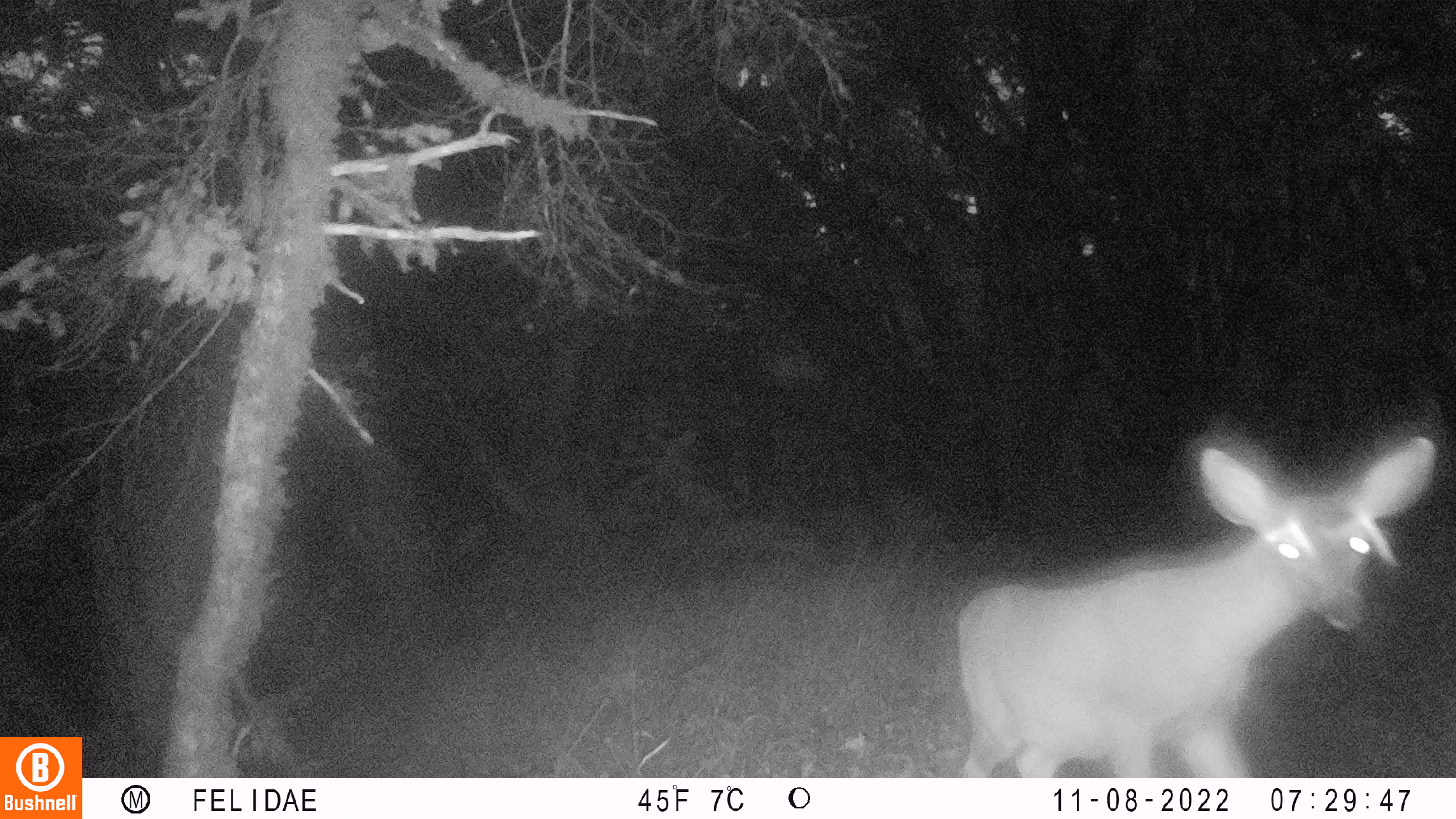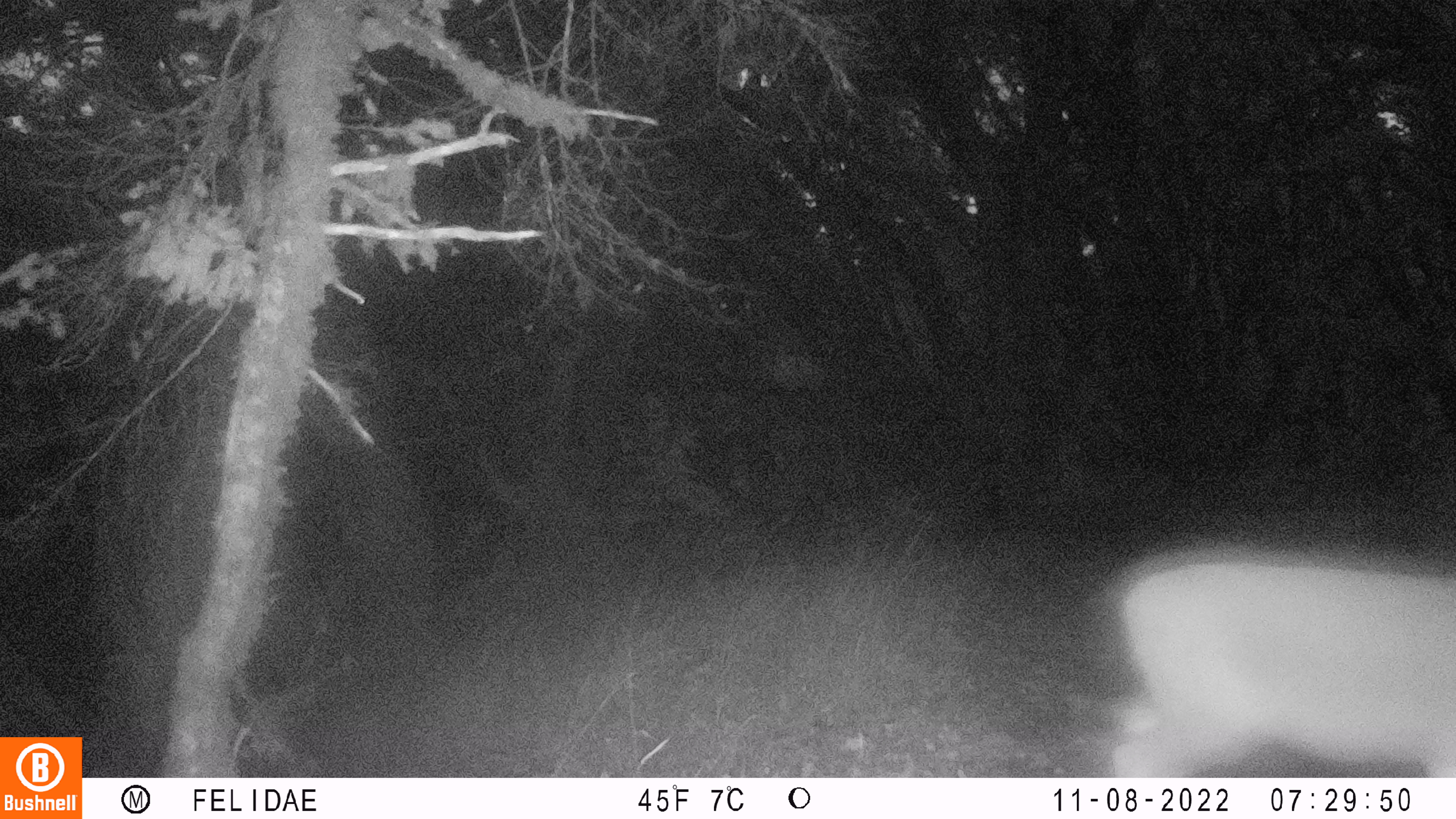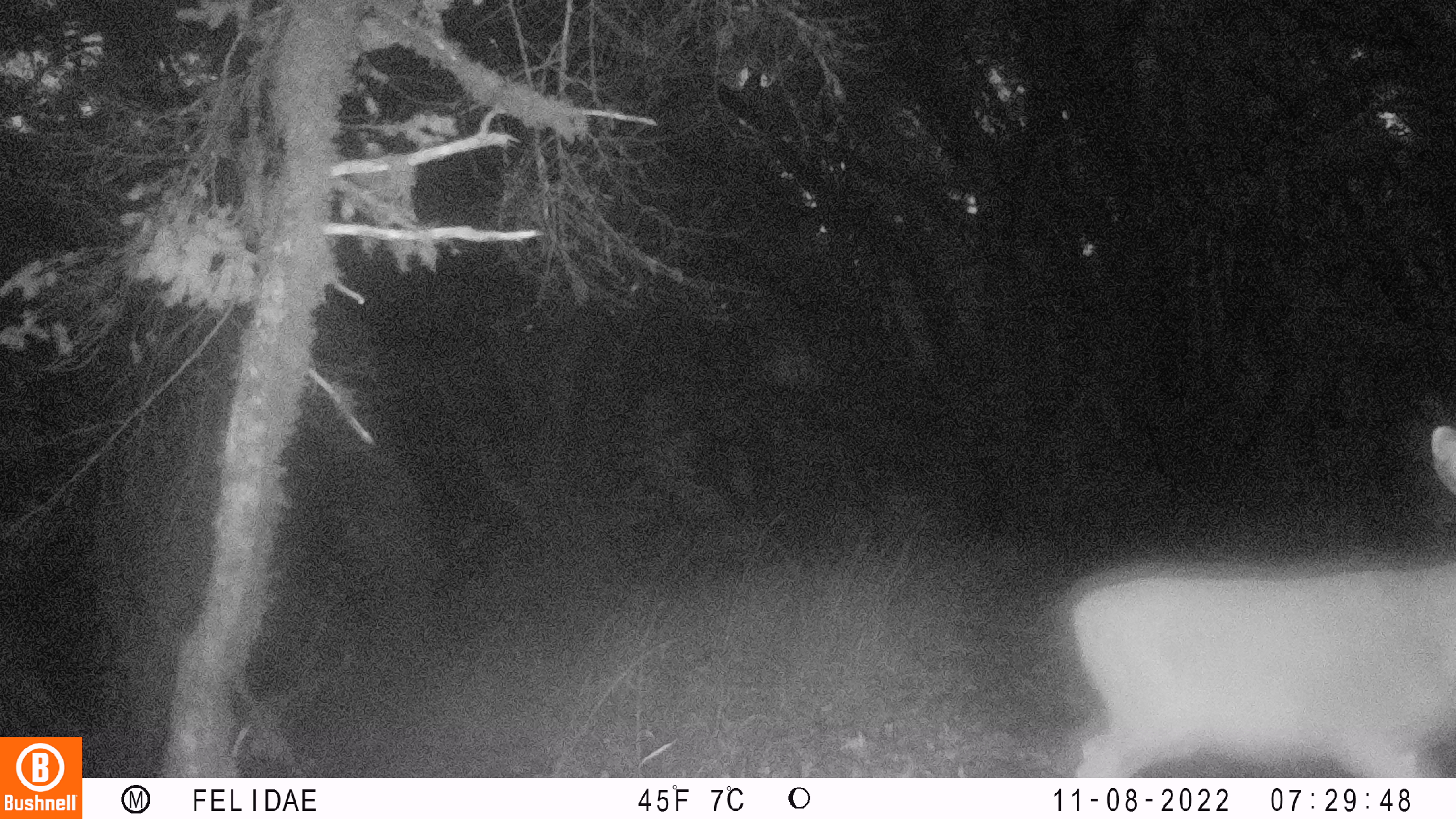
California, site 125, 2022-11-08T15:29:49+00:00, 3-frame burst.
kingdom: Animalia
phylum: Chordata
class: Mammalia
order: Artiodactyla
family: Cervidae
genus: Odocoileus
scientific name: Odocoileus hemionus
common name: mule deer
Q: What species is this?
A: Mule deer (Odocoileus hemionus).